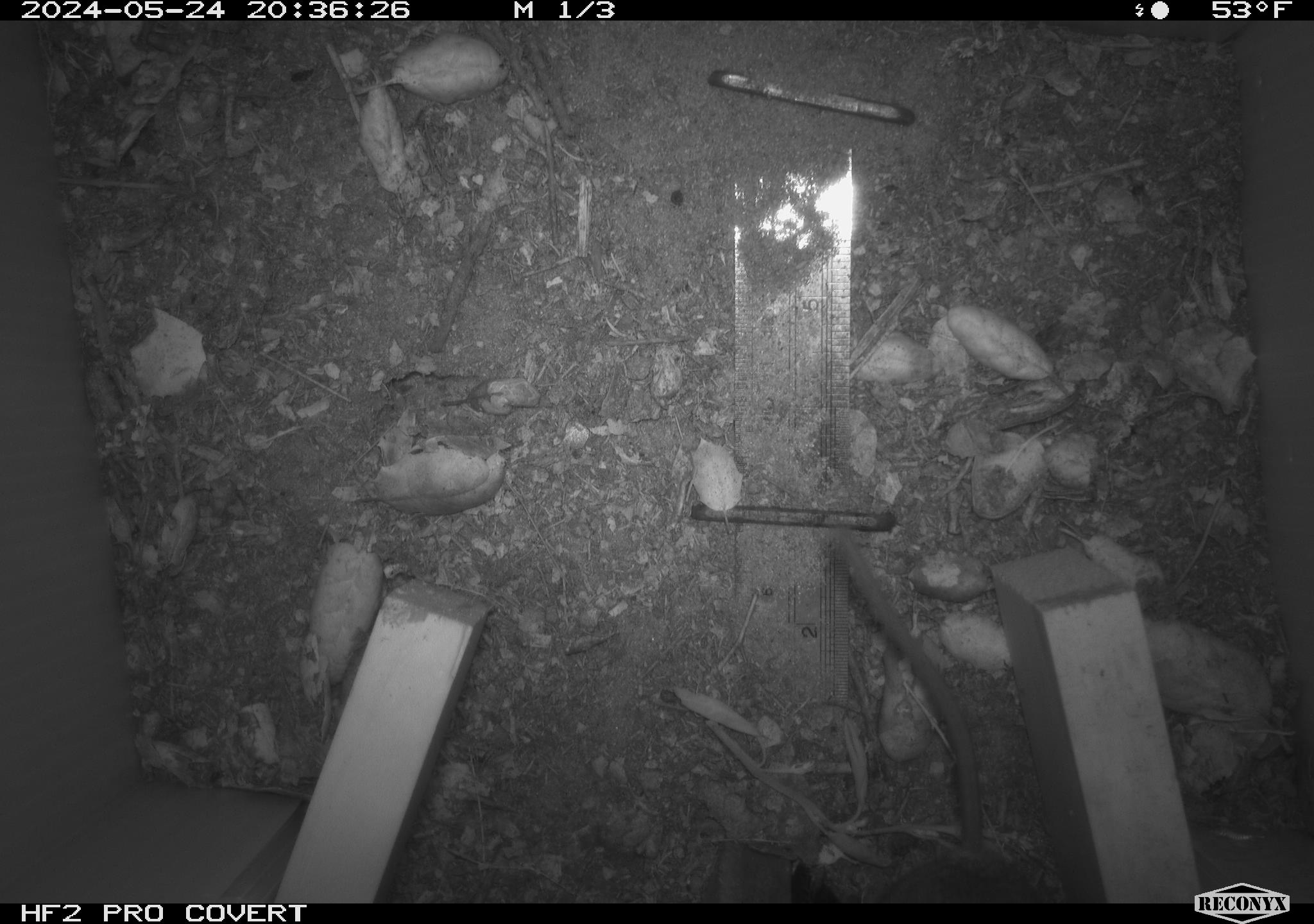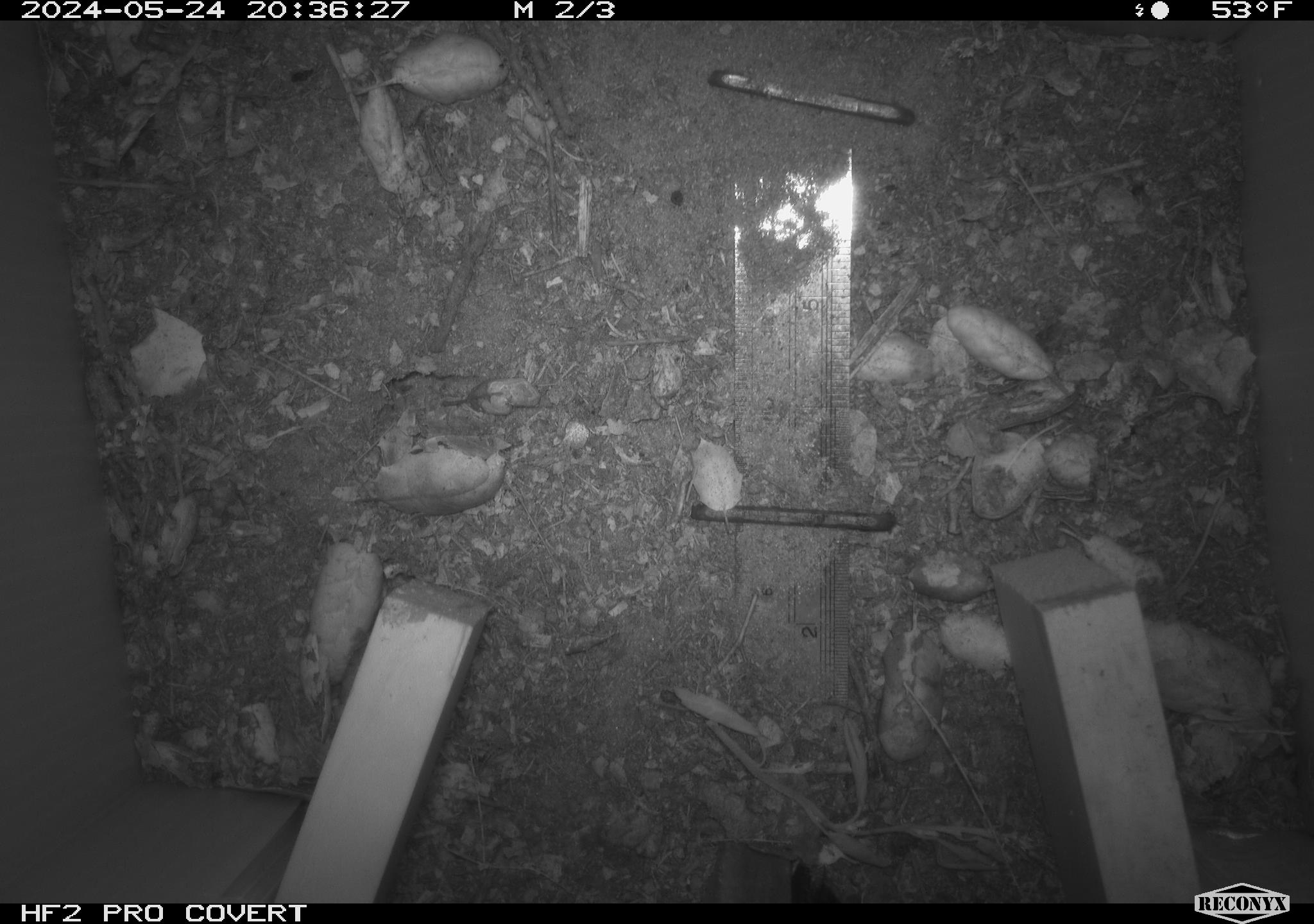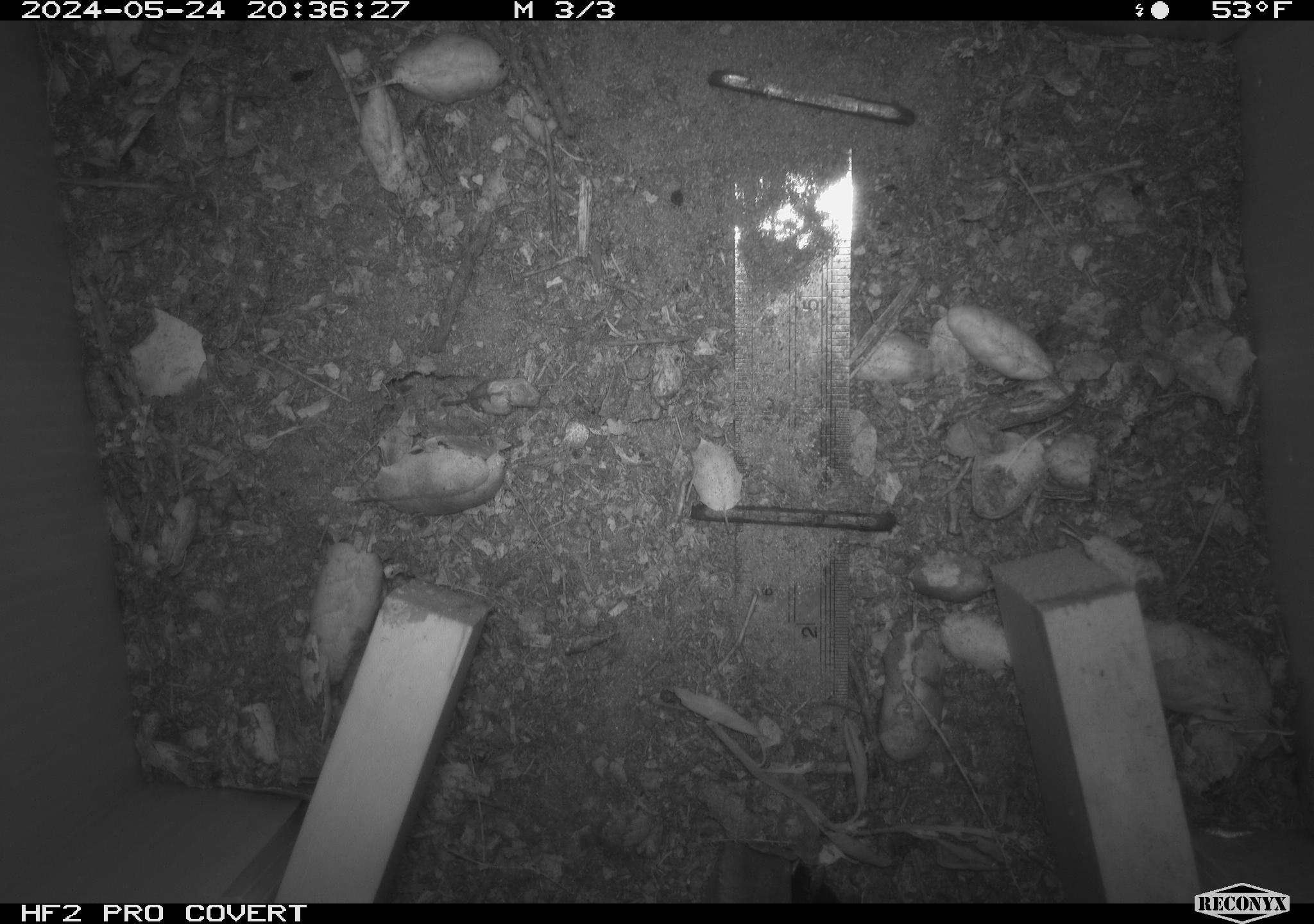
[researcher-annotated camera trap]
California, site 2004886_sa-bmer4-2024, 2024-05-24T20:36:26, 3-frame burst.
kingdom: Animalia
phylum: Chordata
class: Mammalia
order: Rodentia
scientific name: Rodentia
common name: mouse species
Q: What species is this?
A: Mouse species (Rodentia).